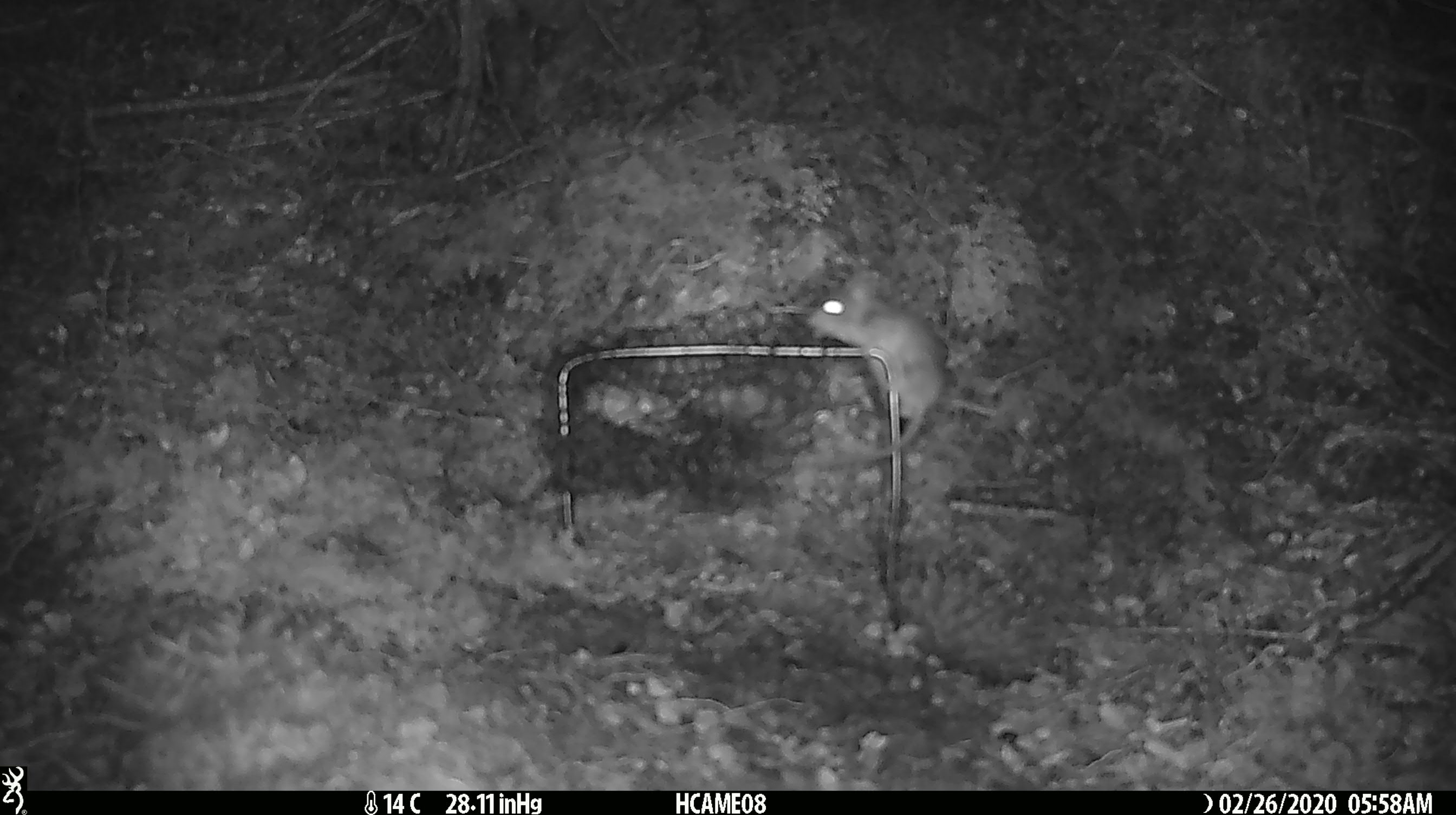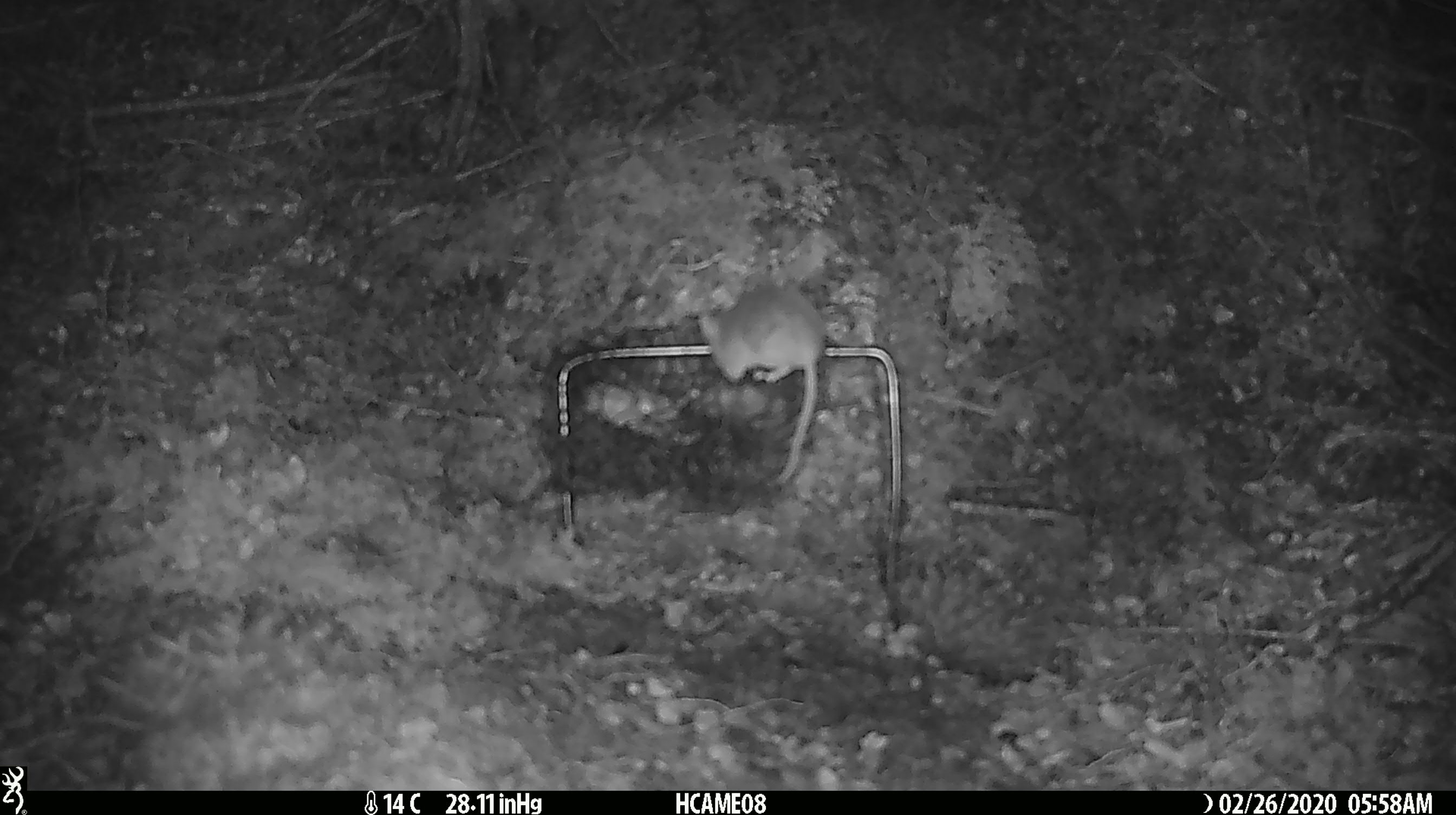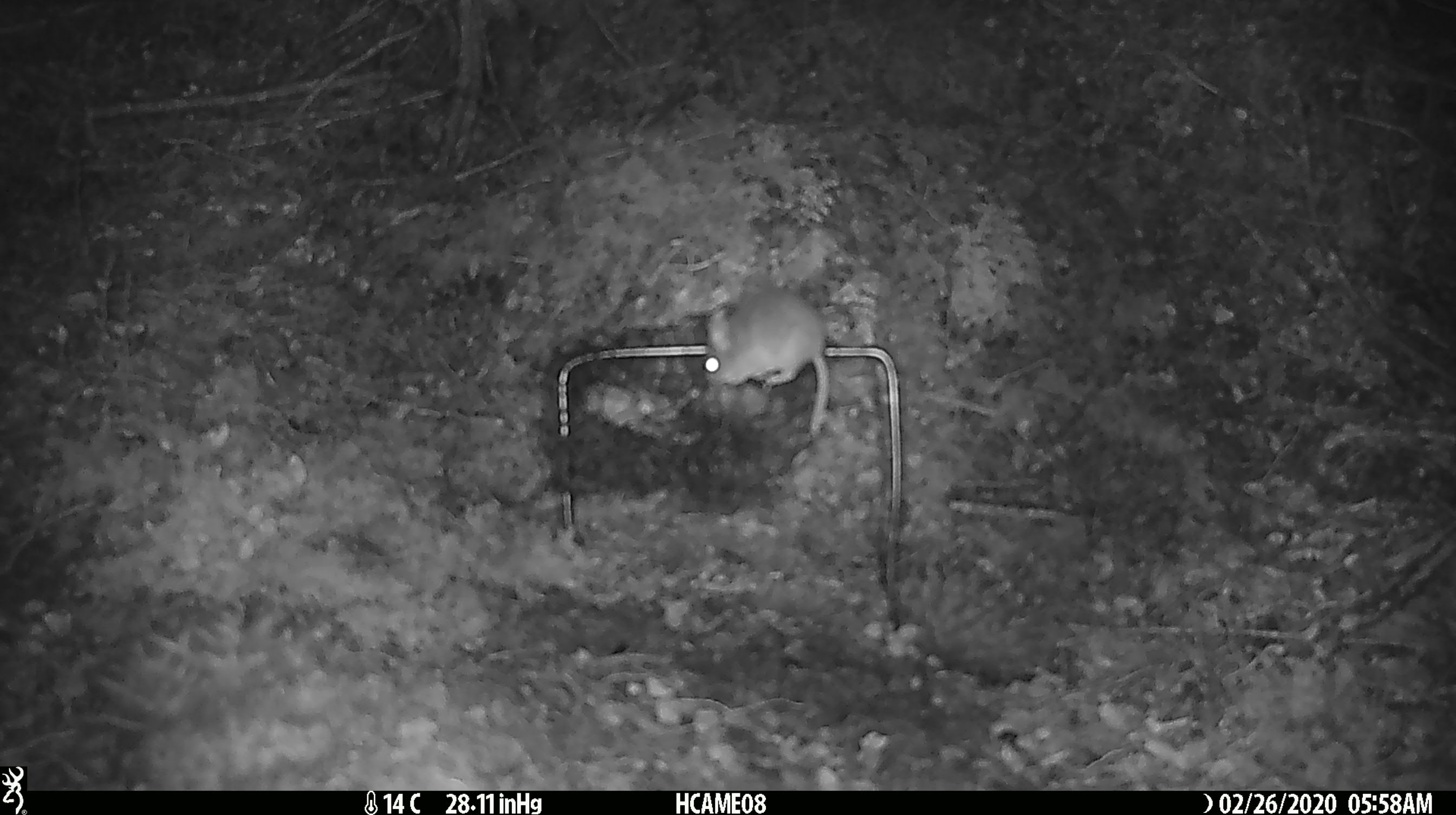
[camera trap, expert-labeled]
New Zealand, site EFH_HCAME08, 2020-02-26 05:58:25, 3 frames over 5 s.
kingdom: Animalia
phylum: Chordata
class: Mammalia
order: Rodentia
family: Muridae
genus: Mus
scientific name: Mus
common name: mouse